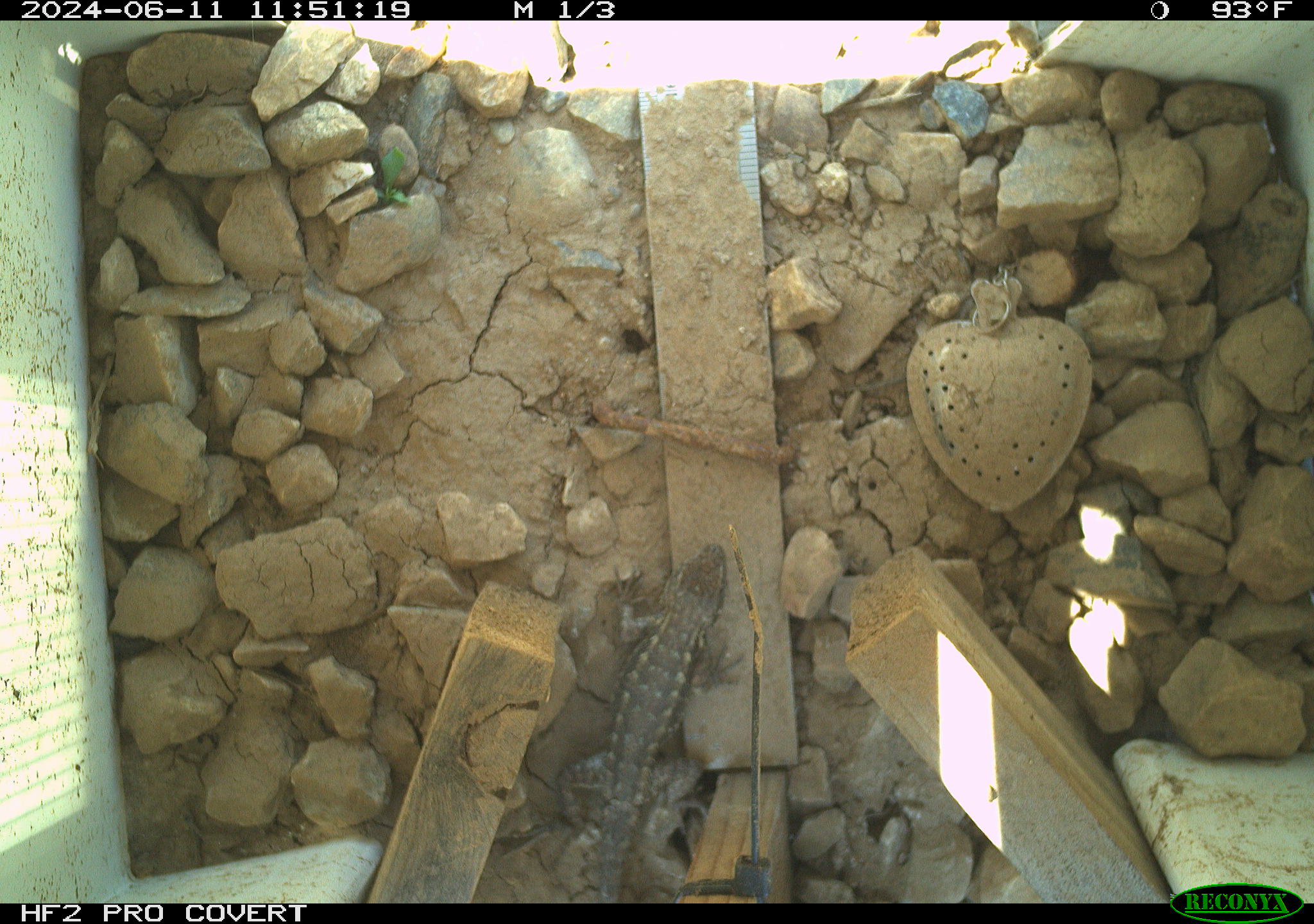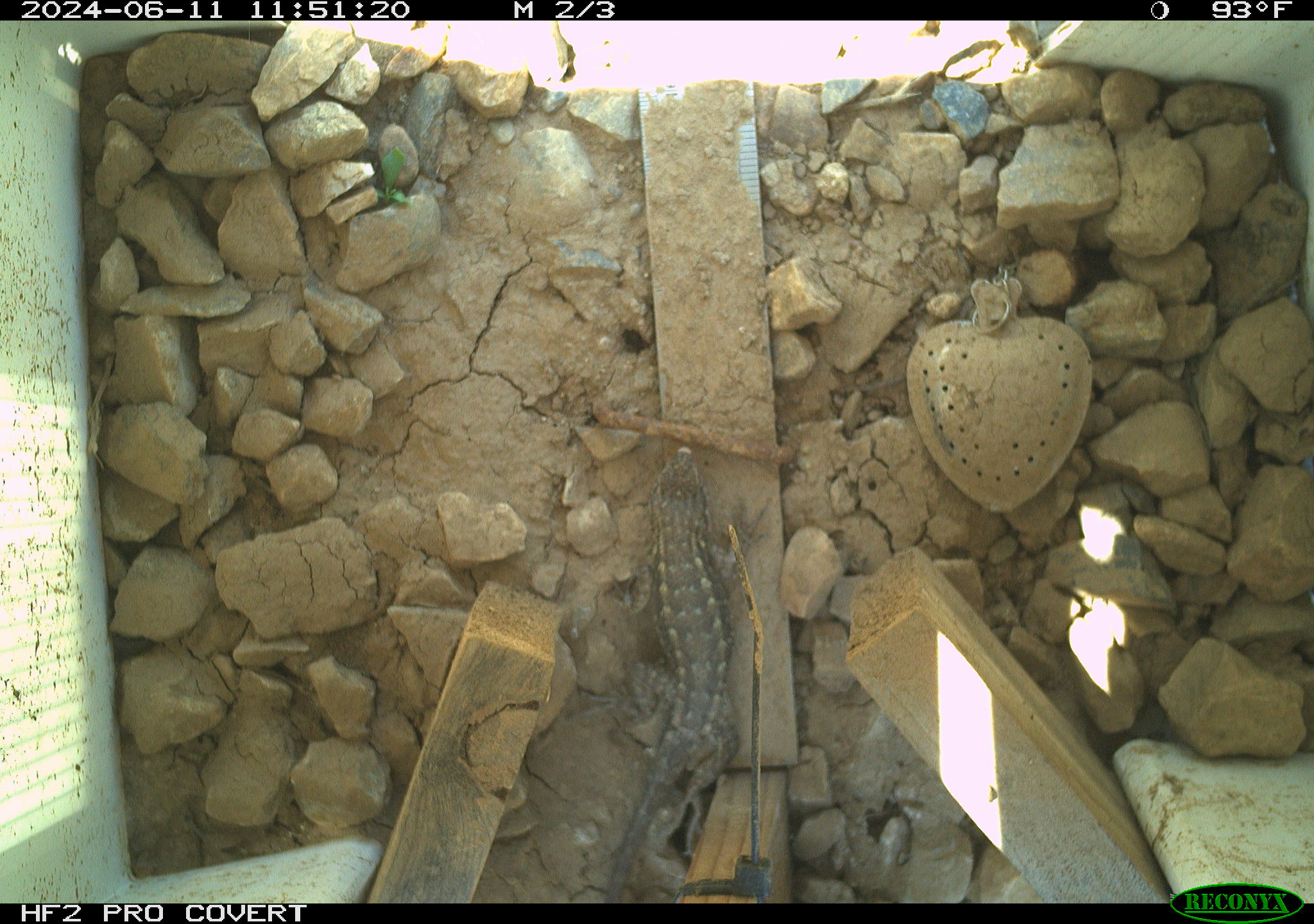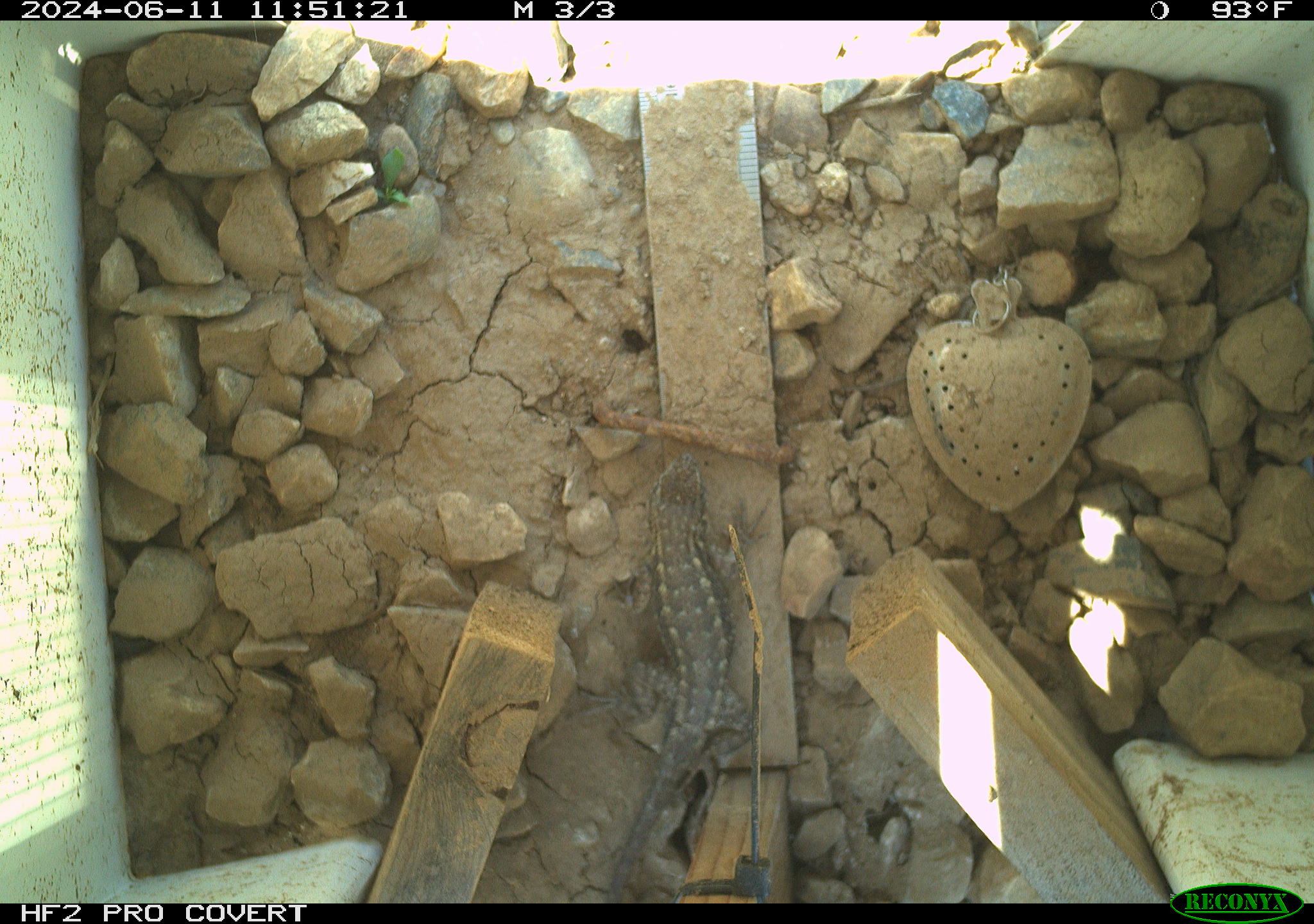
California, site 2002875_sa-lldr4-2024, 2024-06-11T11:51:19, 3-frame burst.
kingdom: Animalia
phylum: Chordata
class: Reptilia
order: Squamata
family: Phrynosomatidae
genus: Sceloporus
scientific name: Sceloporus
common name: spiny lizards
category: sceloporus species